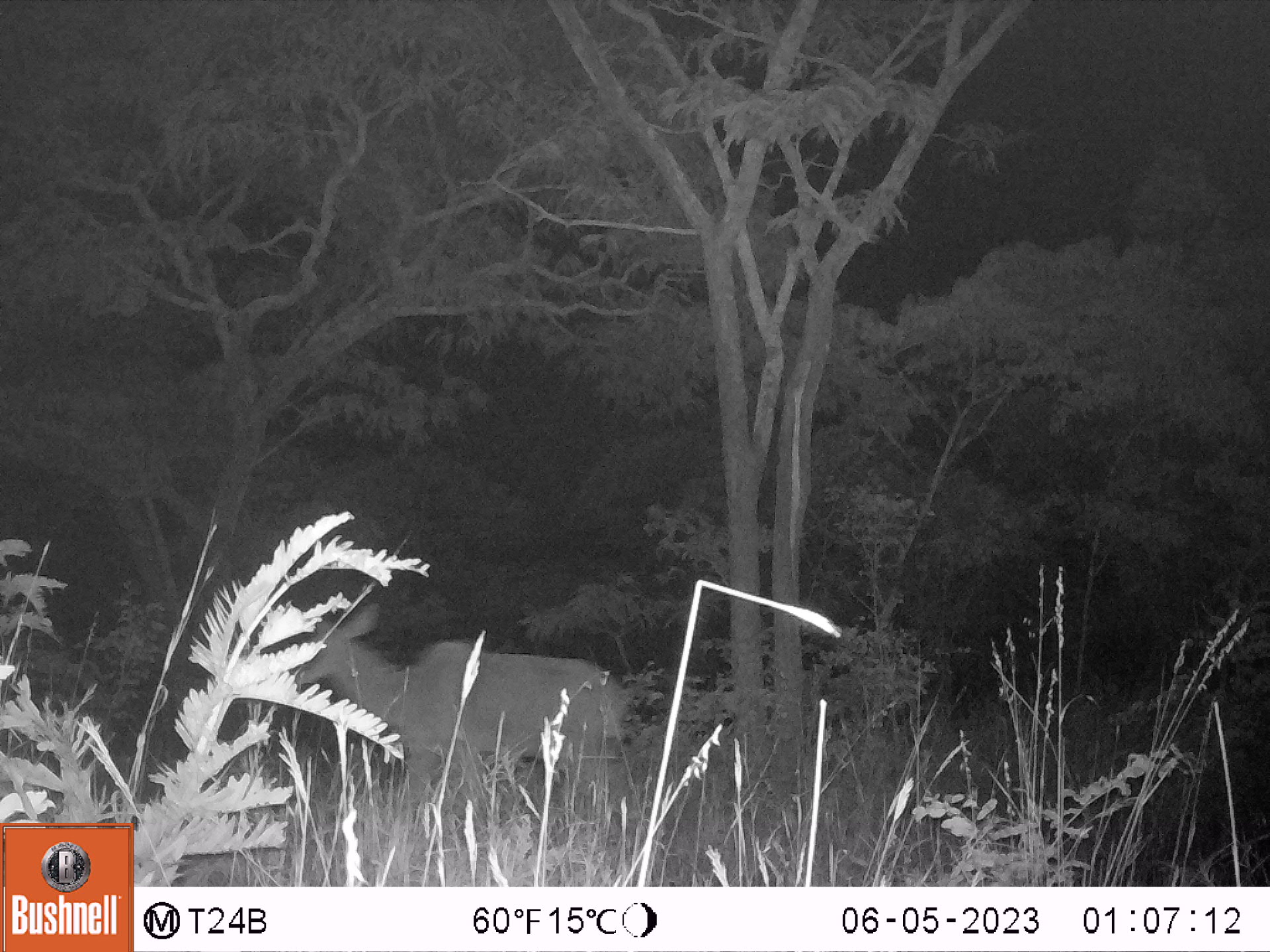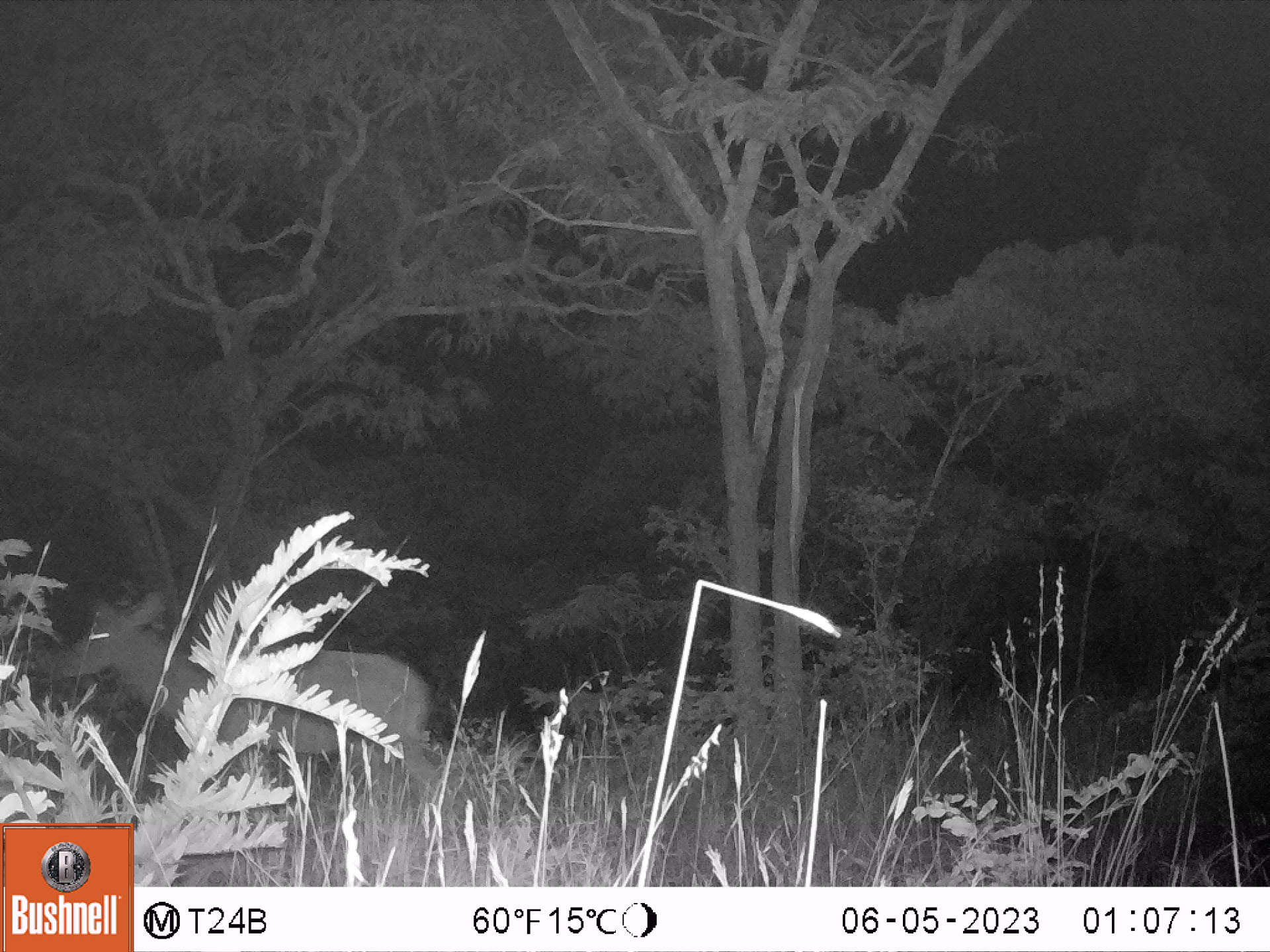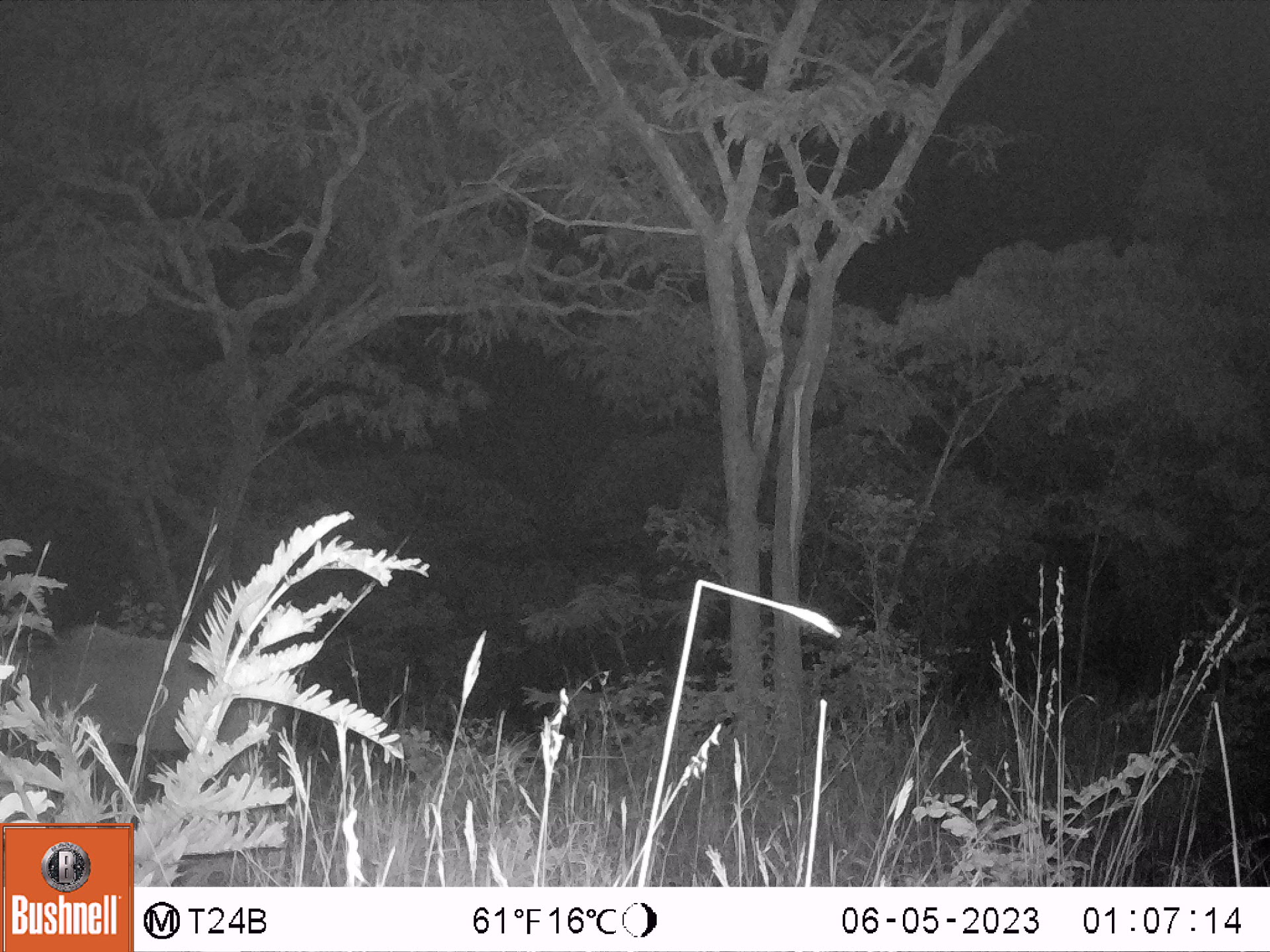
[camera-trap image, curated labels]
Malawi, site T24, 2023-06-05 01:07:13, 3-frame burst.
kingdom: Animalia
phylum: Chordata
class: Mammalia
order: Artiodactyla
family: Bovidae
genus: Tragelaphus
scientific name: Tragelaphus strepsiceros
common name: greater kudu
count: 1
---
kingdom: Animalia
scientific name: Animalia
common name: other animal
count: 1